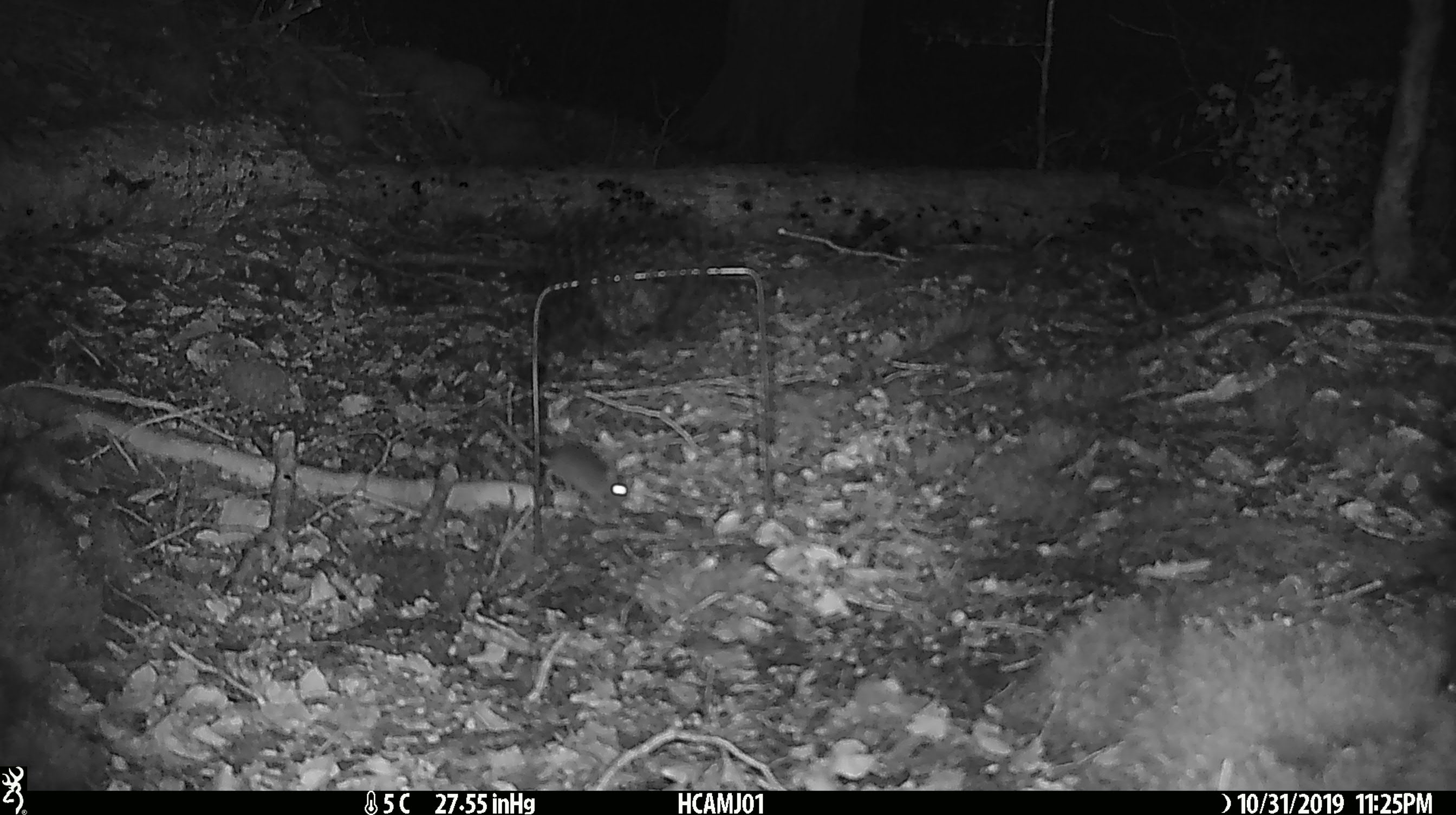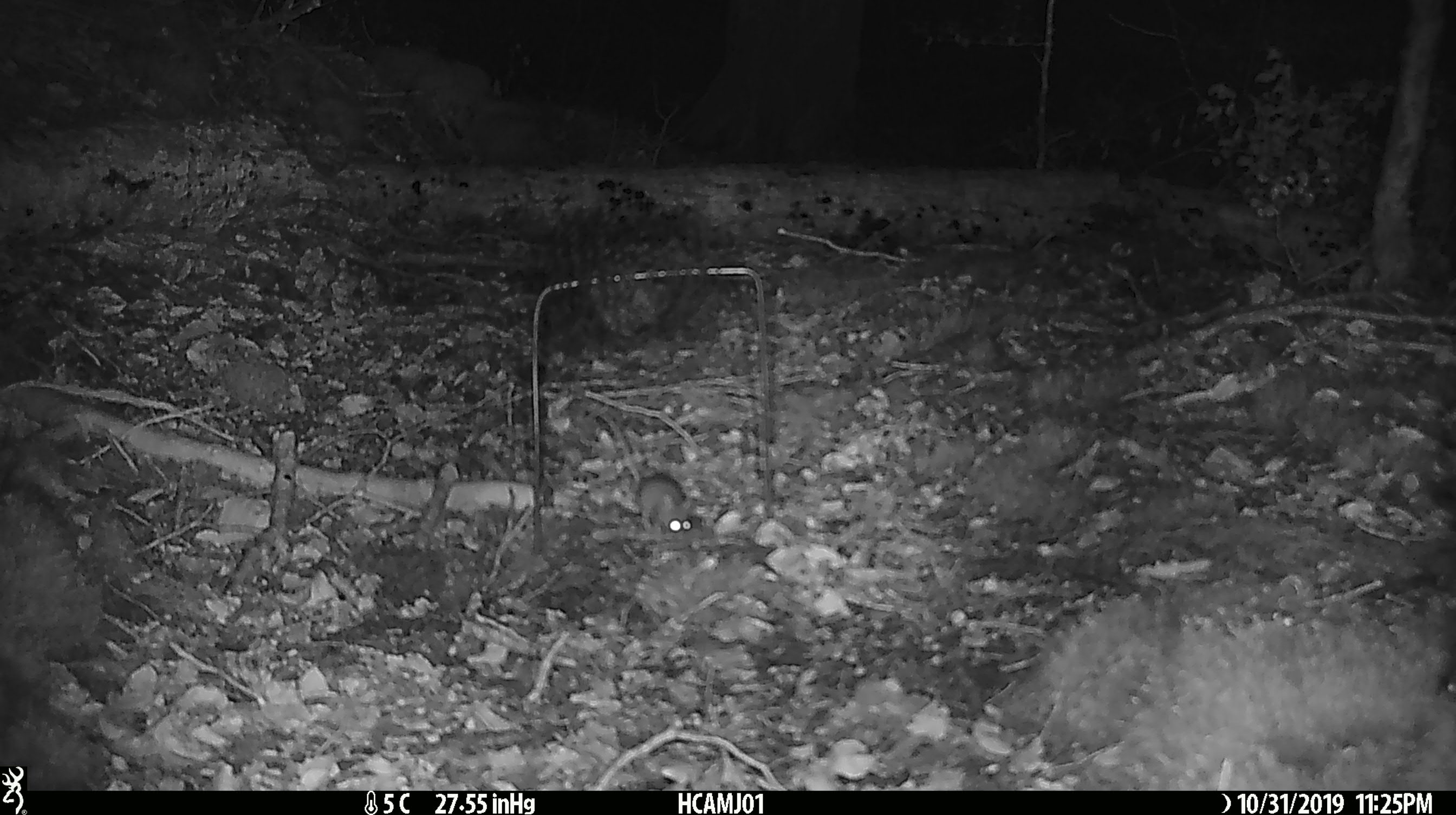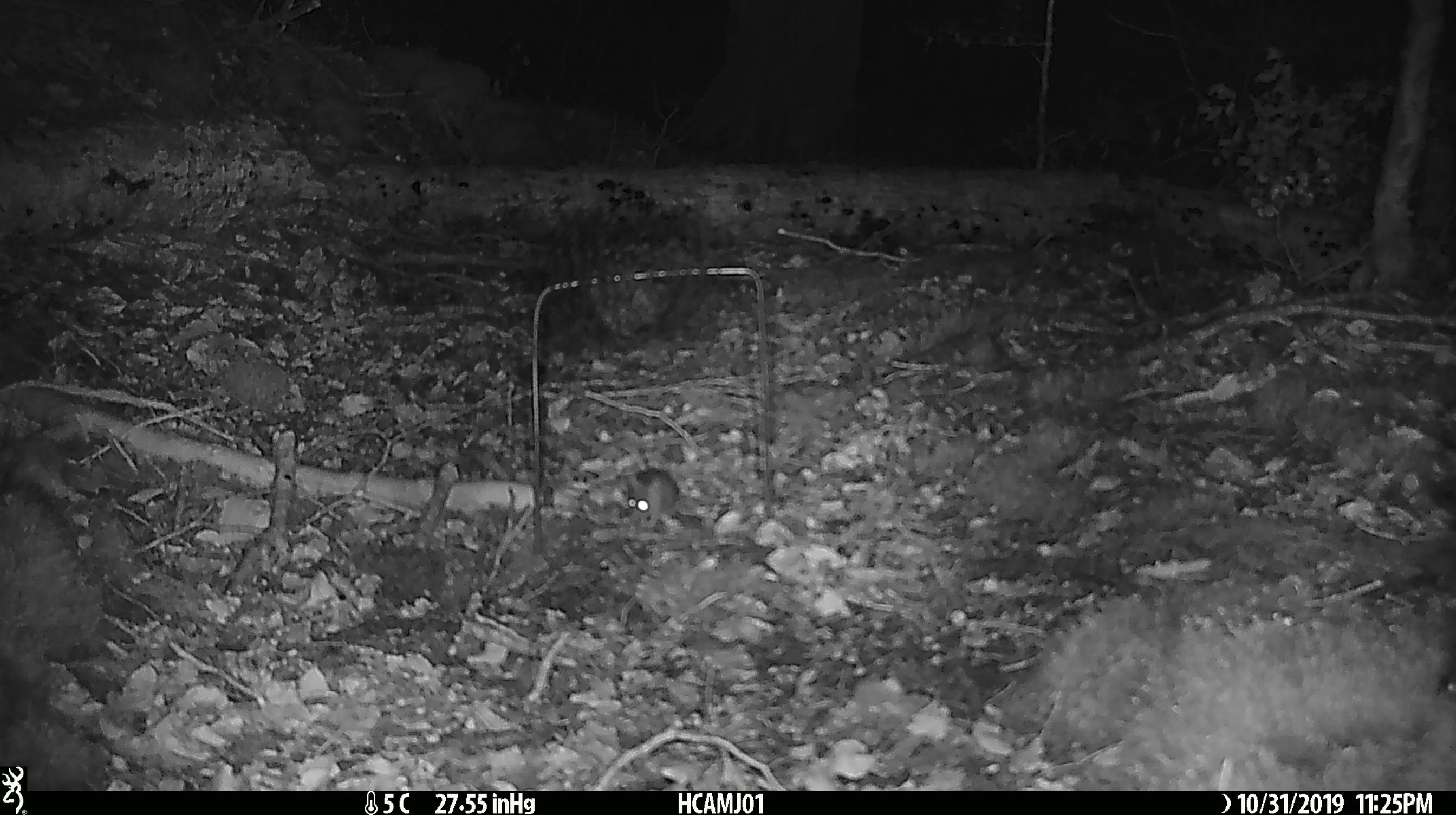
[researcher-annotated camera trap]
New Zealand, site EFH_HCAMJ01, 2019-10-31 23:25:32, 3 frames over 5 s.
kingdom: Animalia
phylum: Chordata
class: Mammalia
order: Rodentia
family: Muridae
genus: Mus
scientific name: Mus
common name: mouse